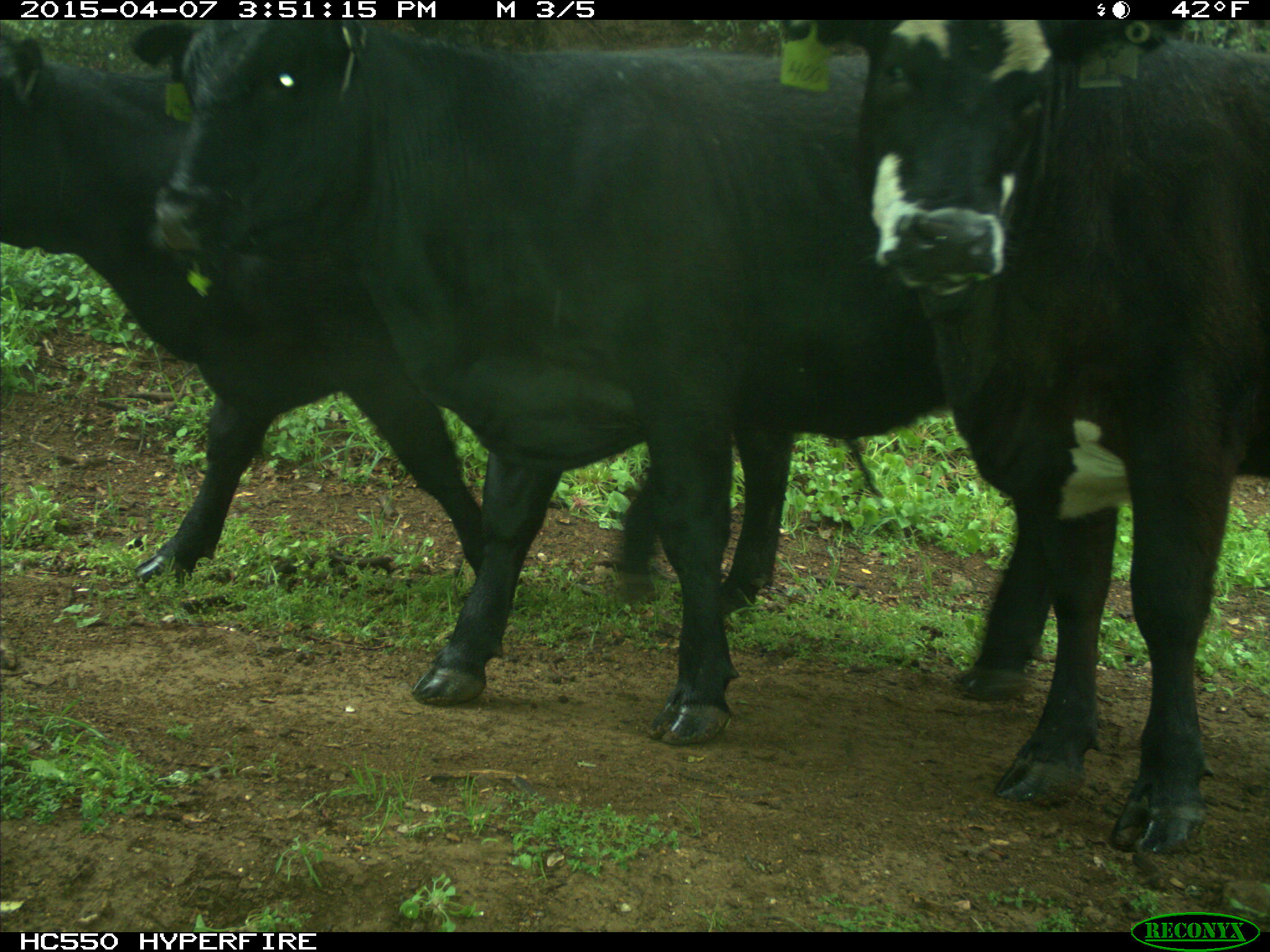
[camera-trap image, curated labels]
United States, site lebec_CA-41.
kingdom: Animalia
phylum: Chordata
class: Mammalia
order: Artiodactyla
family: Bovidae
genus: Bos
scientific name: Bos taurus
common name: domestic cow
Bos taurus (domestic cow).